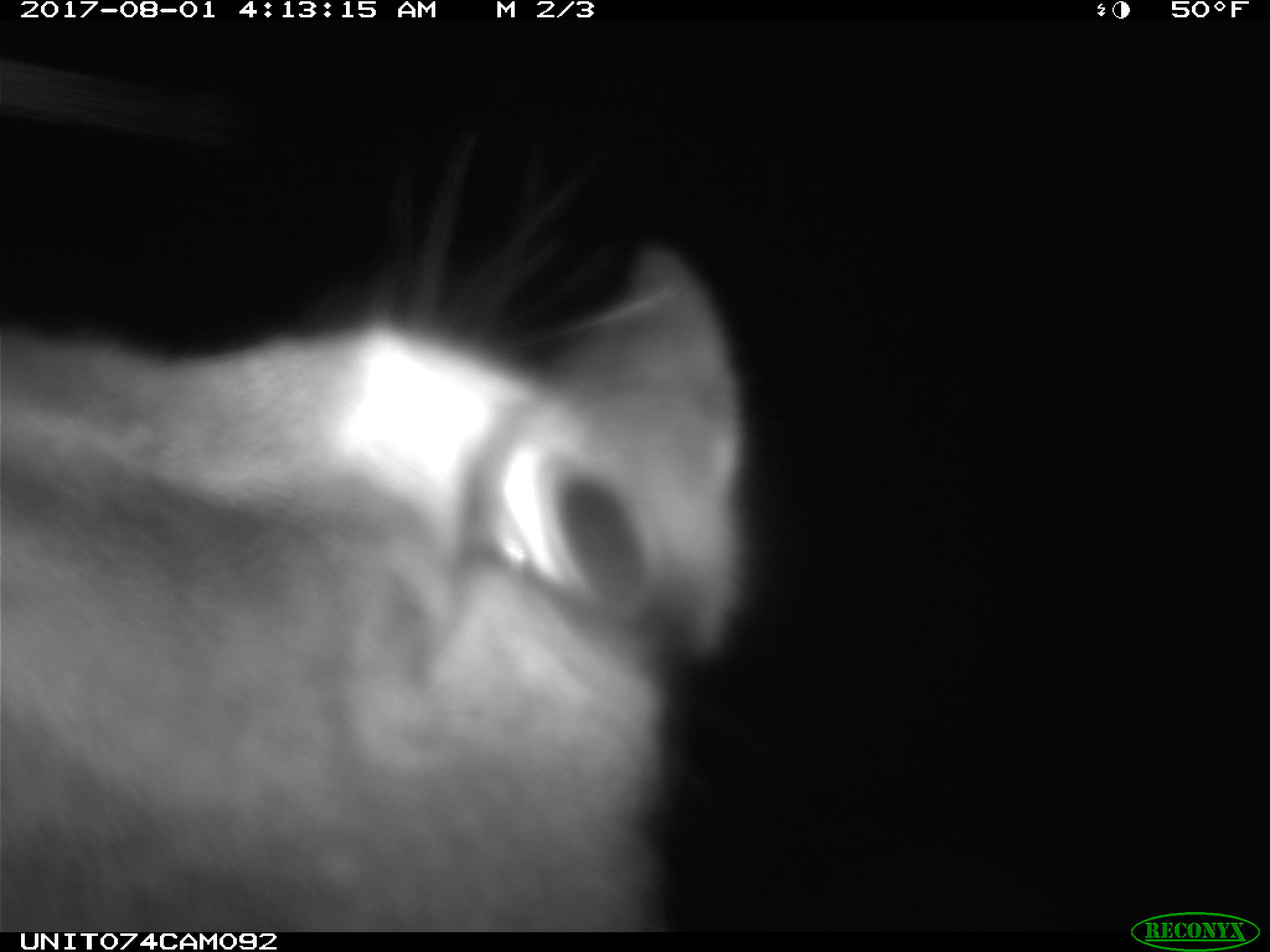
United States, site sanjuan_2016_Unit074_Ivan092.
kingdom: Animalia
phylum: Chordata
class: Mammalia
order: Artiodactyla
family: Cervidae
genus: Cervus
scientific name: Cervus elaphus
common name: red deer